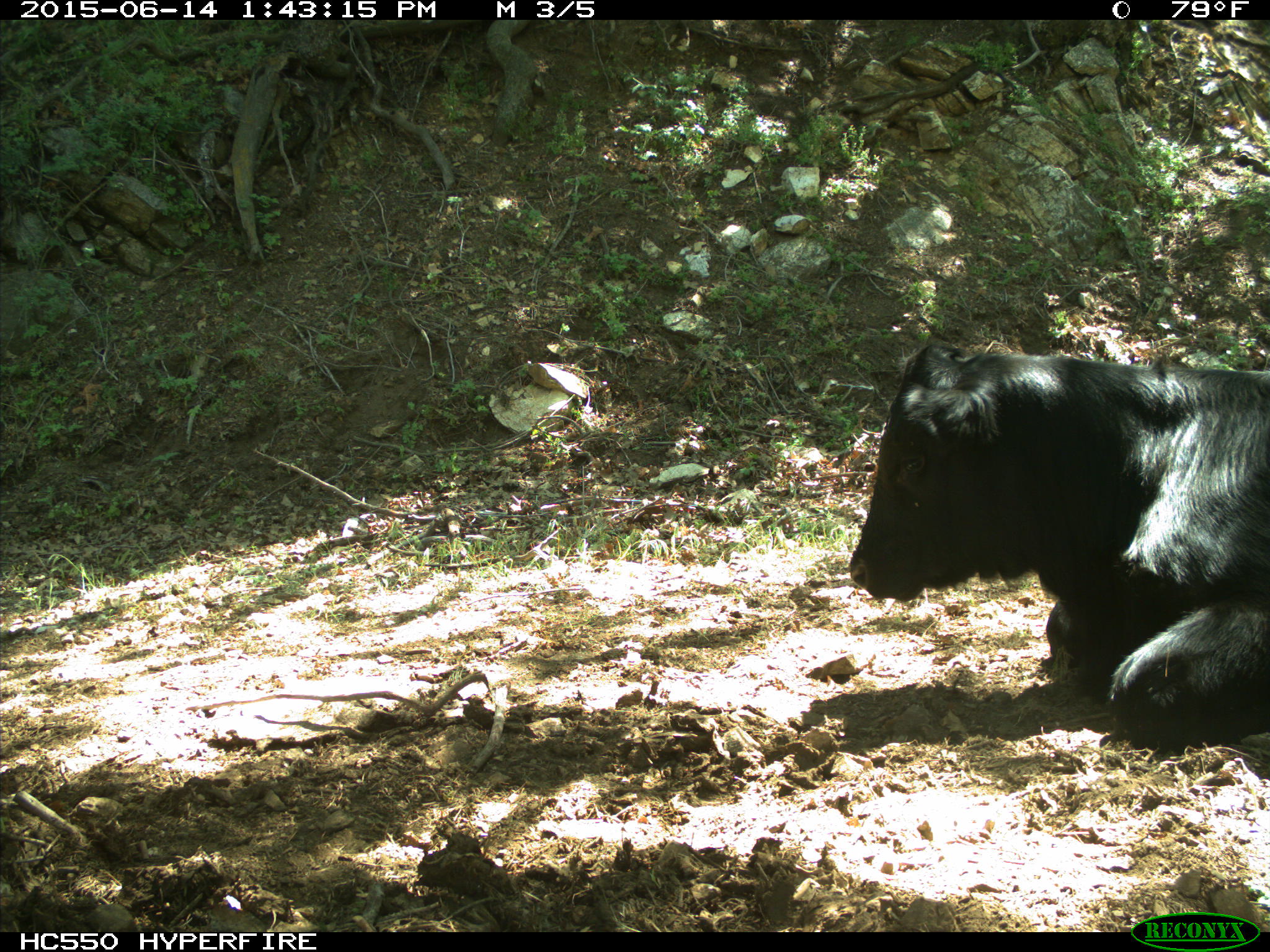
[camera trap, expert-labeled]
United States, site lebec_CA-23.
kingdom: Animalia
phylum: Chordata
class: Mammalia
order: Artiodactyla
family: Bovidae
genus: Bos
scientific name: Bos taurus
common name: domestic cow